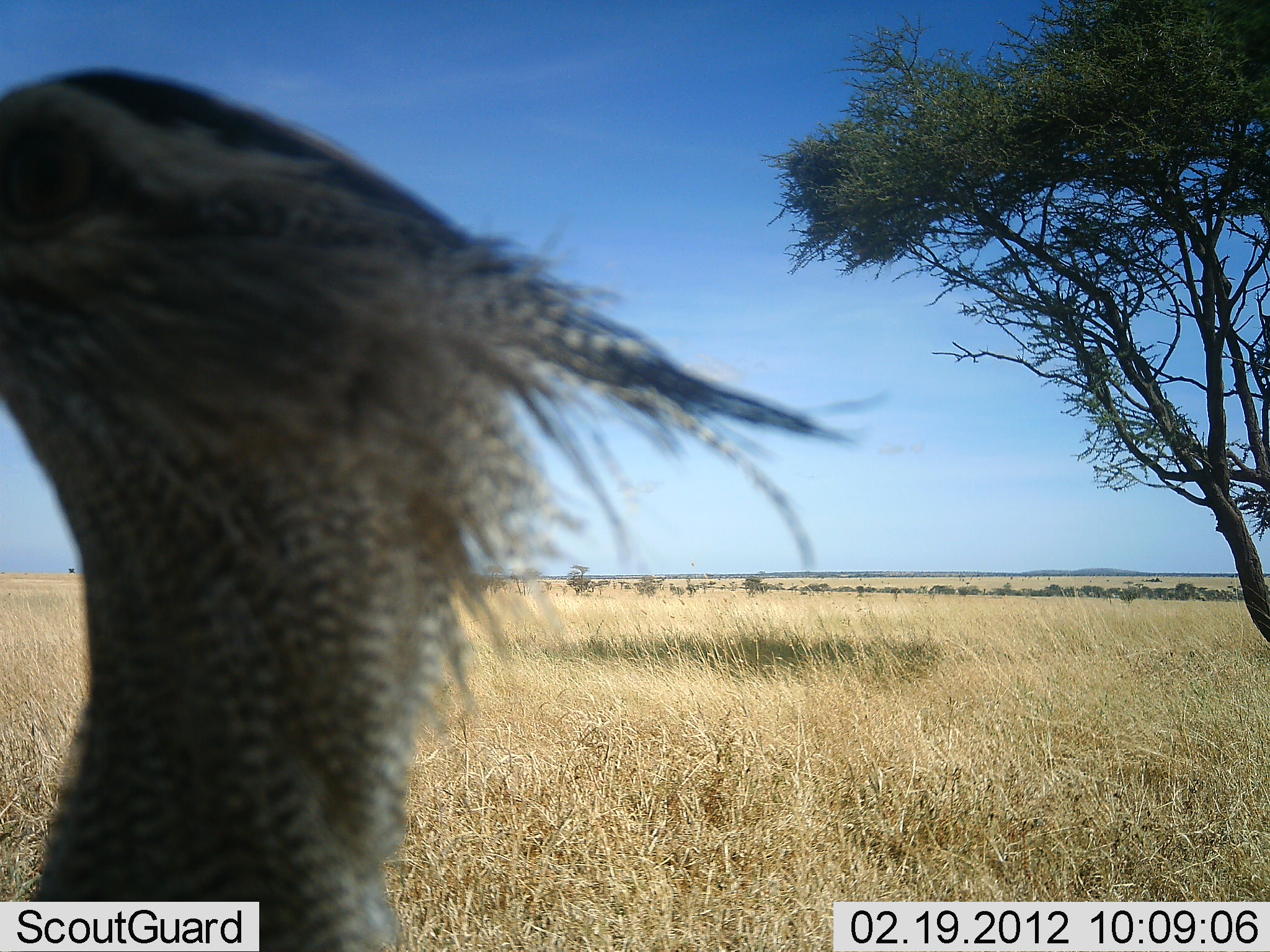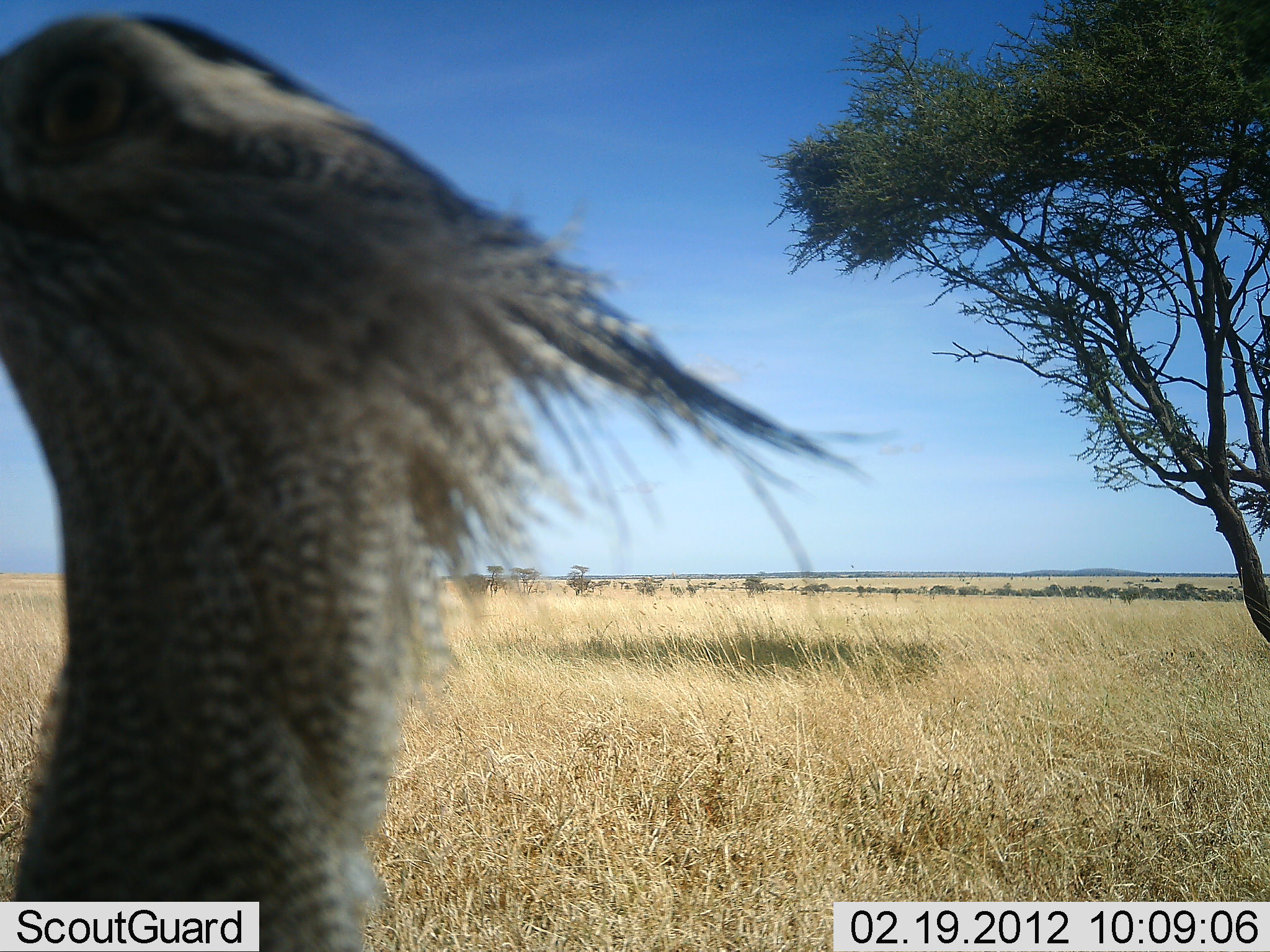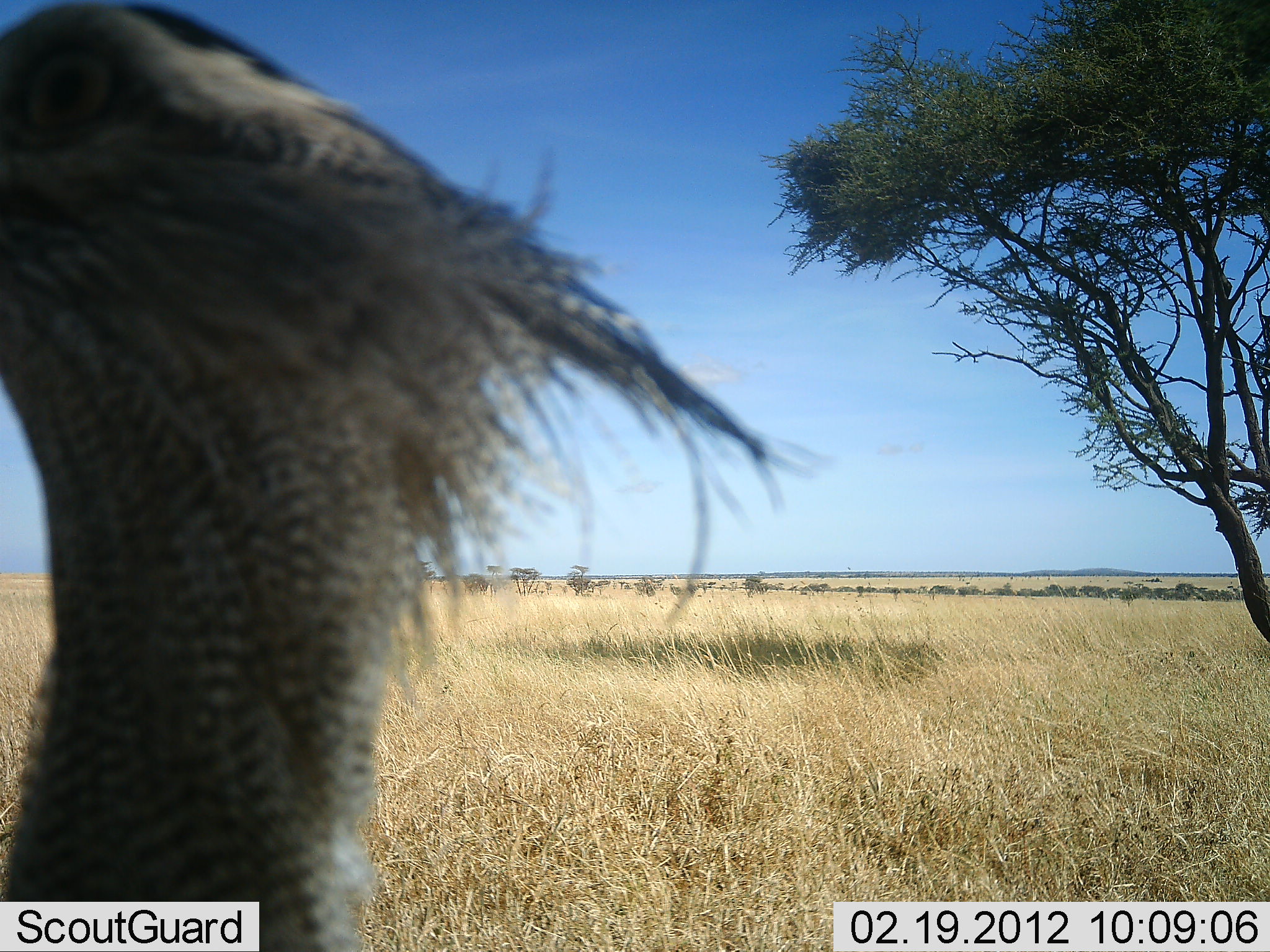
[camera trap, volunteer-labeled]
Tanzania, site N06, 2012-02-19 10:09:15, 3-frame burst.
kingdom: Animalia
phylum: Chordata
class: Aves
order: Otidiformes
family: Otididae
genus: Ardeotis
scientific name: Ardeotis kori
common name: kori bustard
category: koribustard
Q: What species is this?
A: Koribustard (kori bustard) (Ardeotis kori).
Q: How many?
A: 1.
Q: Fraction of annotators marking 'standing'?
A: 92%.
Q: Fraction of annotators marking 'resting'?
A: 8%.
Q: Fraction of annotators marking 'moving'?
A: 8%.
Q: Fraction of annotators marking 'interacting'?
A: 0%.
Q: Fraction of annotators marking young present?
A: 0%.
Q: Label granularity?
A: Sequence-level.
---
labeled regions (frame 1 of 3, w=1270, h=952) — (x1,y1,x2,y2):
animal: (5,65,889,950)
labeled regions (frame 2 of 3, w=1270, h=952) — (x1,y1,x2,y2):
animal: (0,10,891,949)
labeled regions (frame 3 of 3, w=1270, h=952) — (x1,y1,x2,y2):
animal: (2,0,825,951)